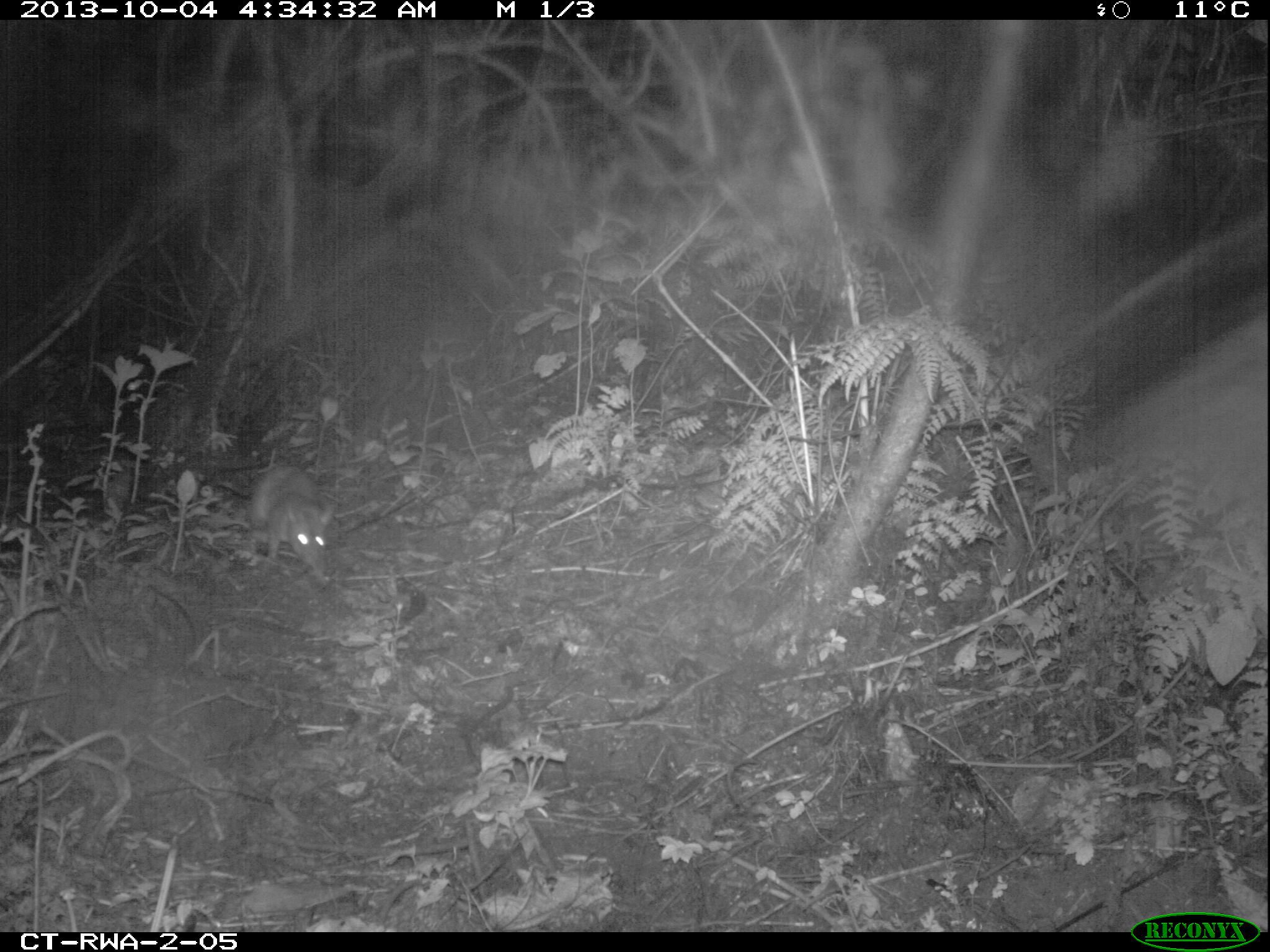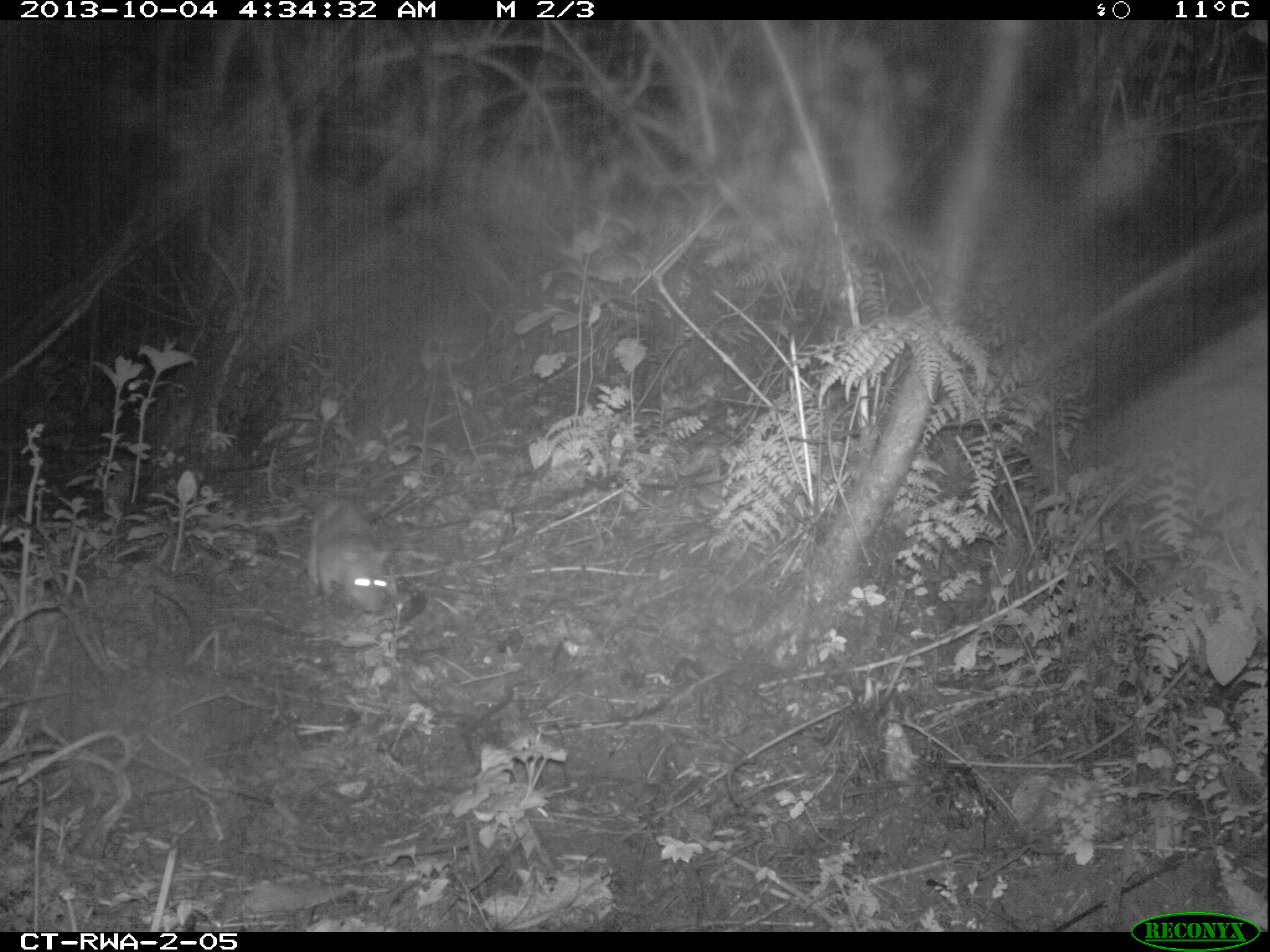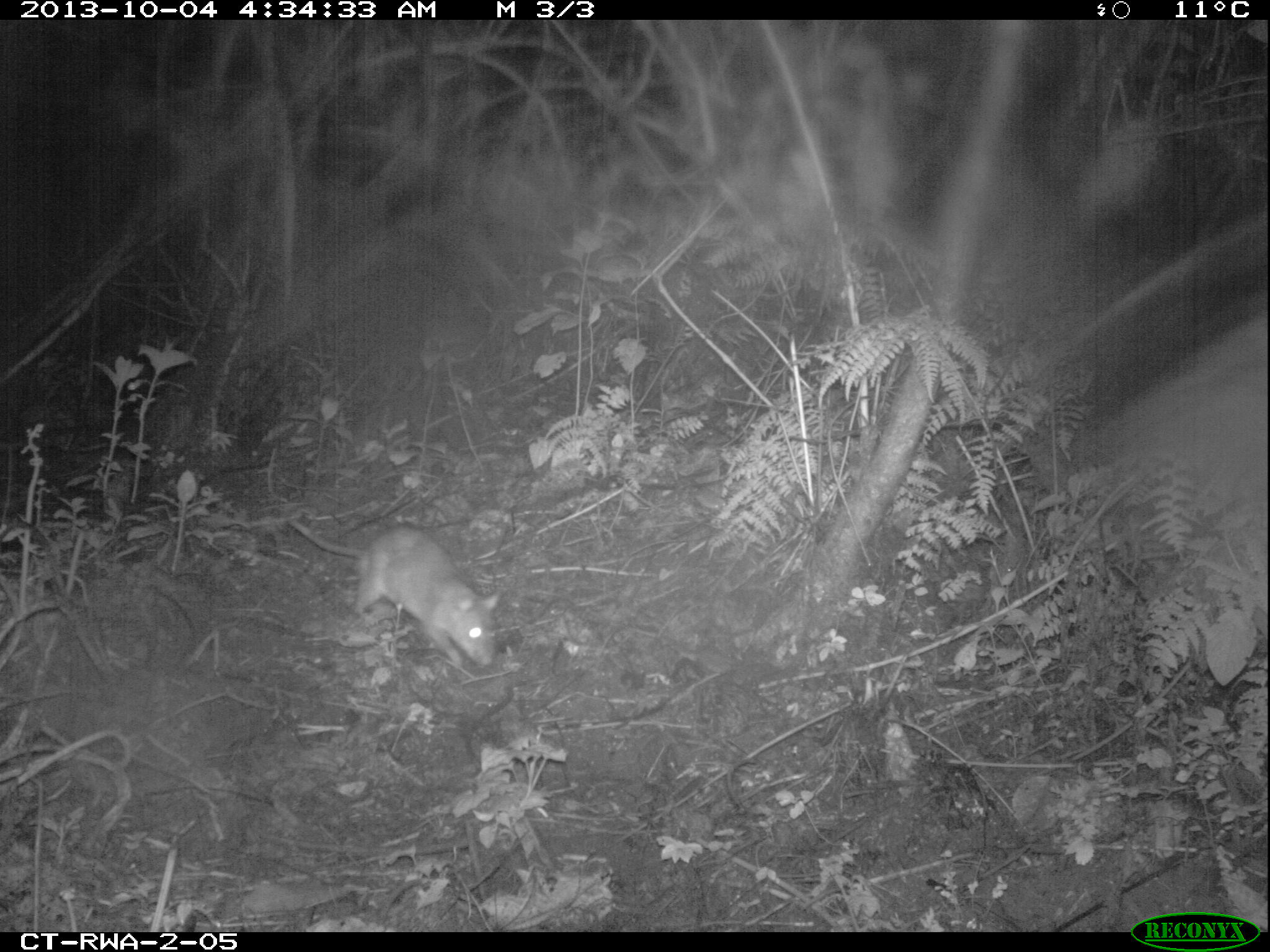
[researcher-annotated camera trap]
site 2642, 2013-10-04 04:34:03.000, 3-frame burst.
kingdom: Animalia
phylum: Chordata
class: Mammalia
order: Rodentia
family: Nesomyidae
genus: Cricetomys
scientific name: Cricetomys gambianus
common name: african giant pouched rat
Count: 1.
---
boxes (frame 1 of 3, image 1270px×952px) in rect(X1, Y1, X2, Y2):
cricetomys gambianus: rect(205, 461, 338, 584)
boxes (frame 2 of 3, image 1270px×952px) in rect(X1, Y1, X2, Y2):
cricetomys gambianus: rect(288, 463, 399, 613)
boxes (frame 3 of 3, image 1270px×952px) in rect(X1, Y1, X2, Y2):
cricetomys gambianus: rect(282, 512, 503, 670)